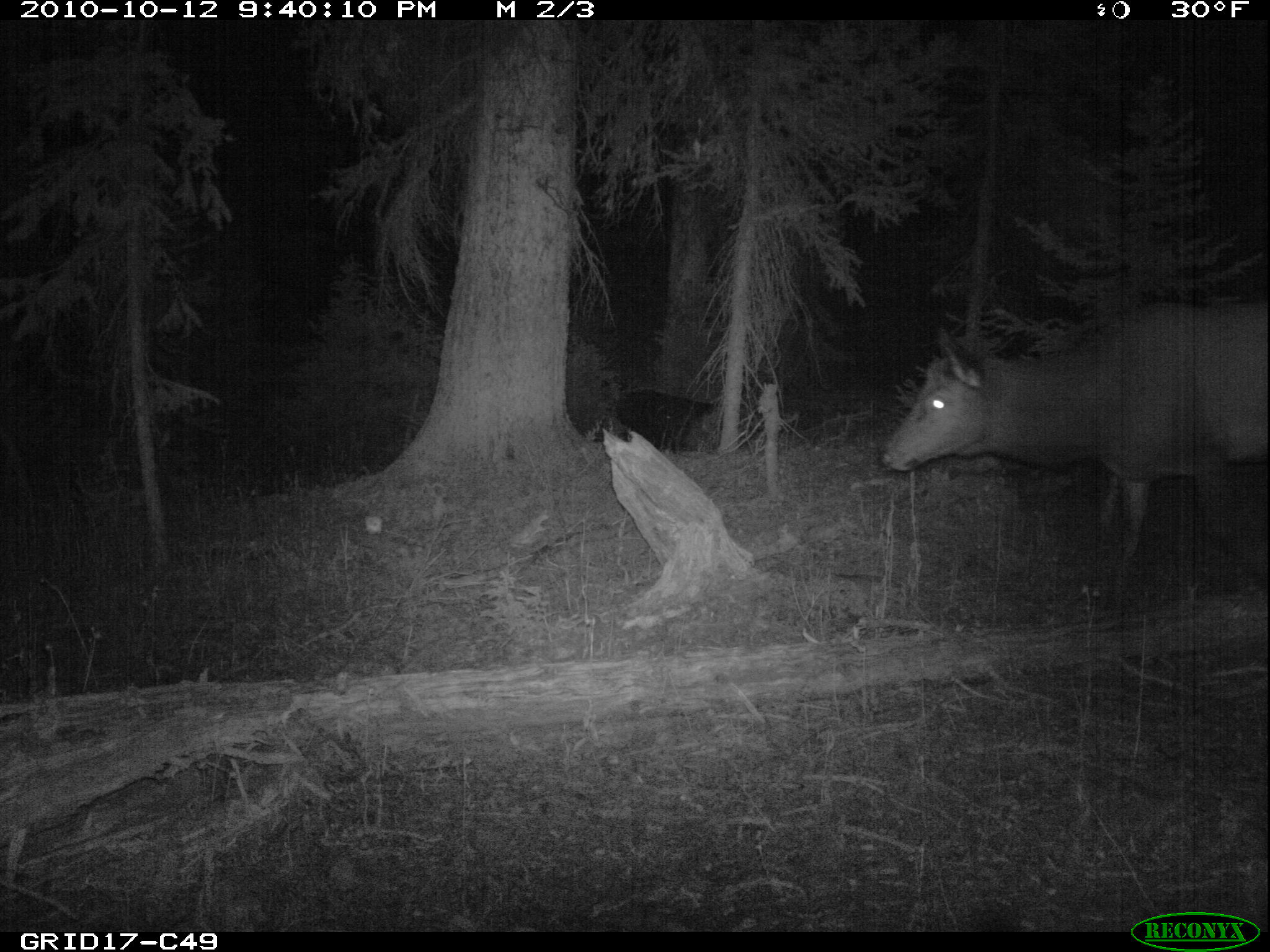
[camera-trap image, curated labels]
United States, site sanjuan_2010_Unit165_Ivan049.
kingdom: Animalia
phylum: Chordata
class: Mammalia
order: Artiodactyla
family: Cervidae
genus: Cervus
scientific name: Cervus elaphus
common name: red deer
Cervus elaphus (red deer).